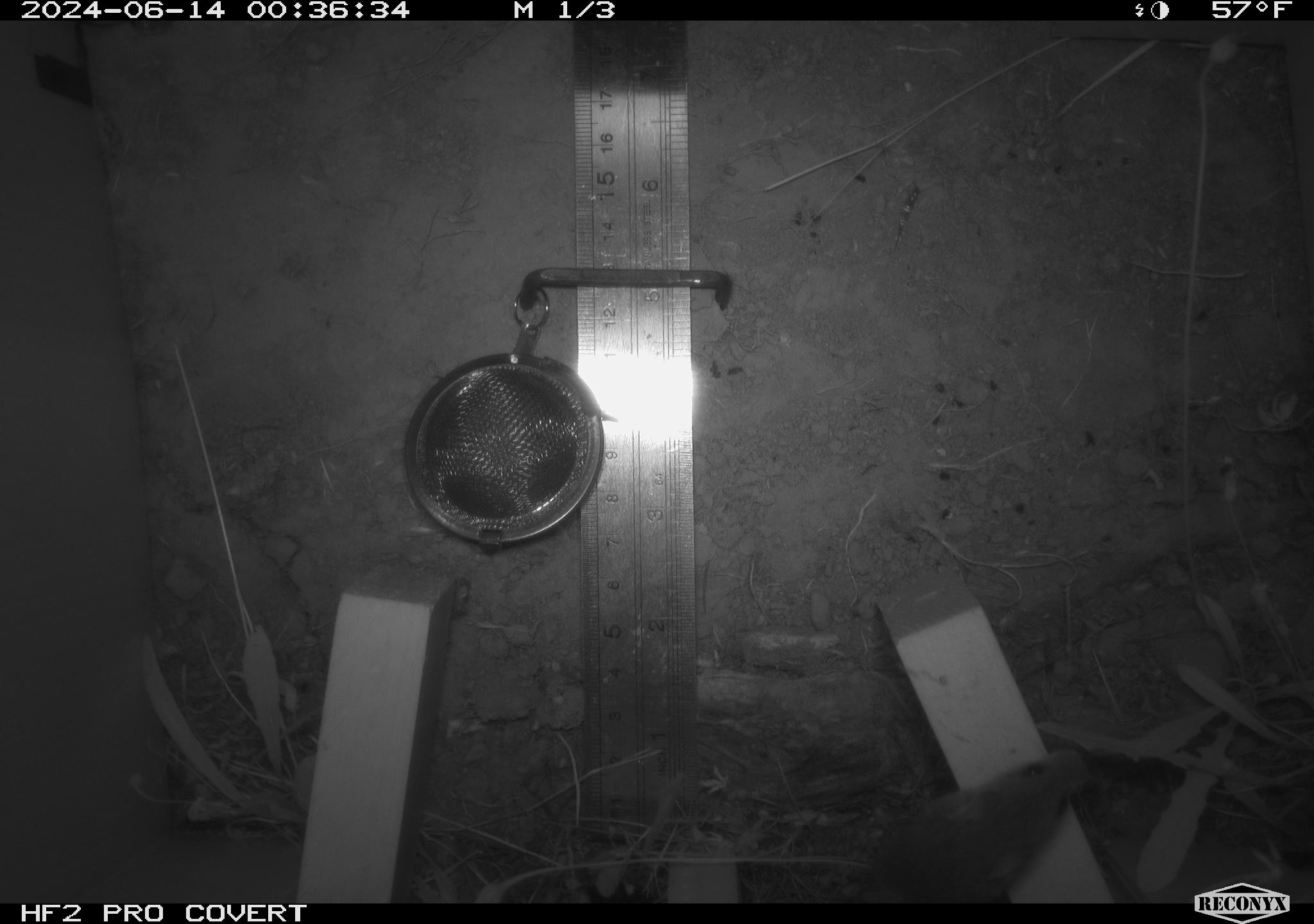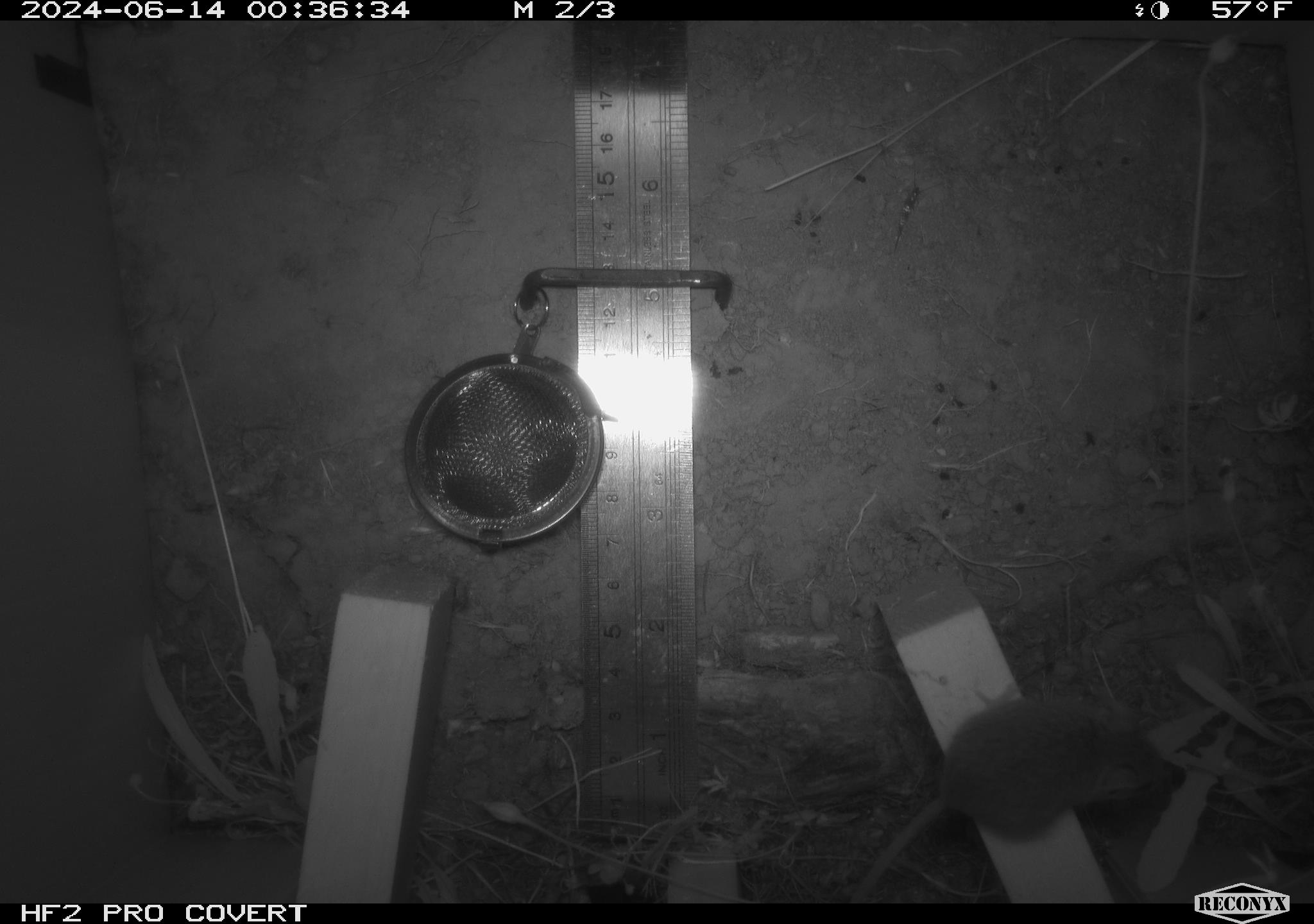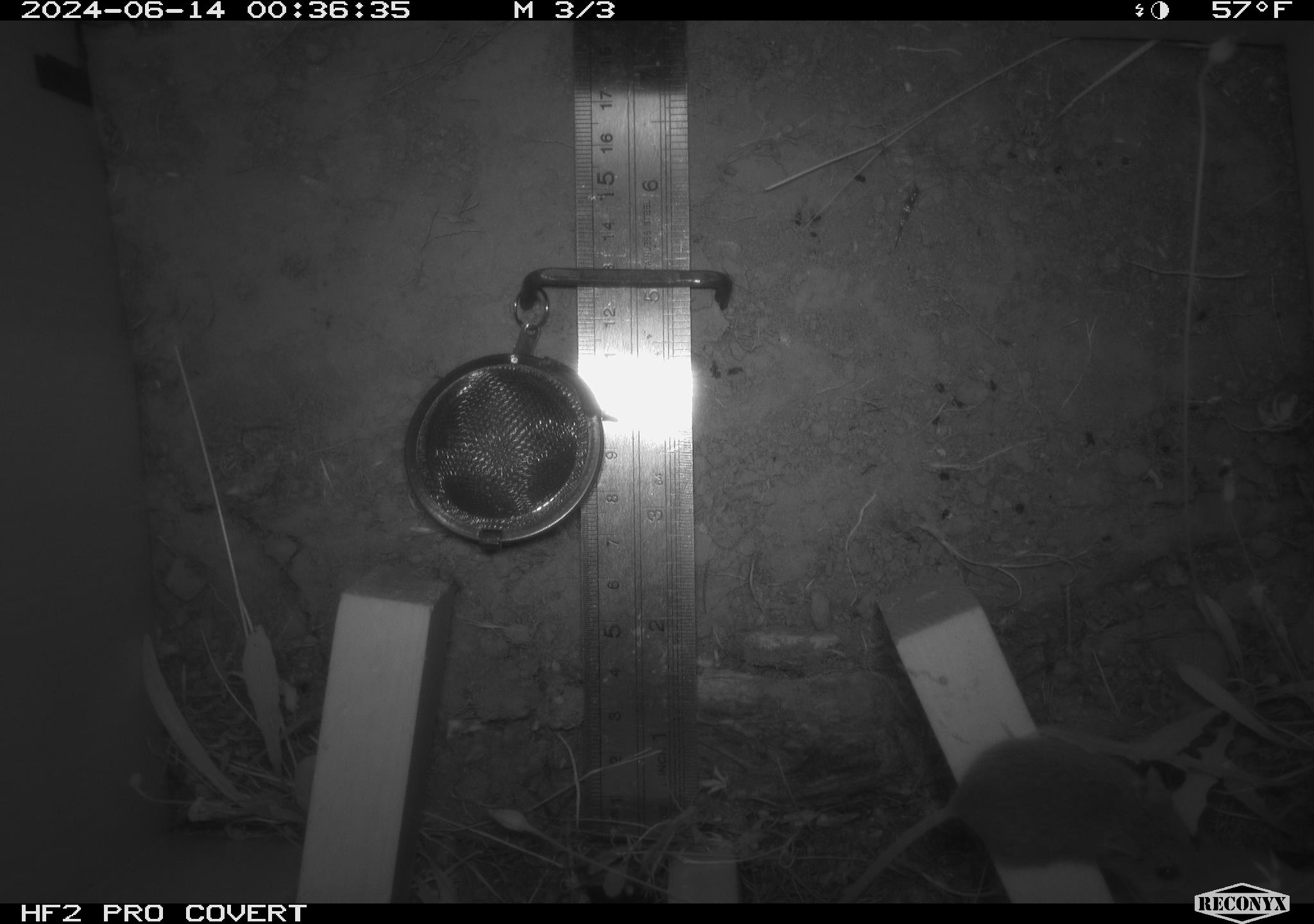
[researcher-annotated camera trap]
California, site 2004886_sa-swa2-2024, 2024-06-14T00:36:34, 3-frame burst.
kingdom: Animalia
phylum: Chordata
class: Mammalia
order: Rodentia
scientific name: Rodentia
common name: mouse species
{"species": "mouse species (Rodentia)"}